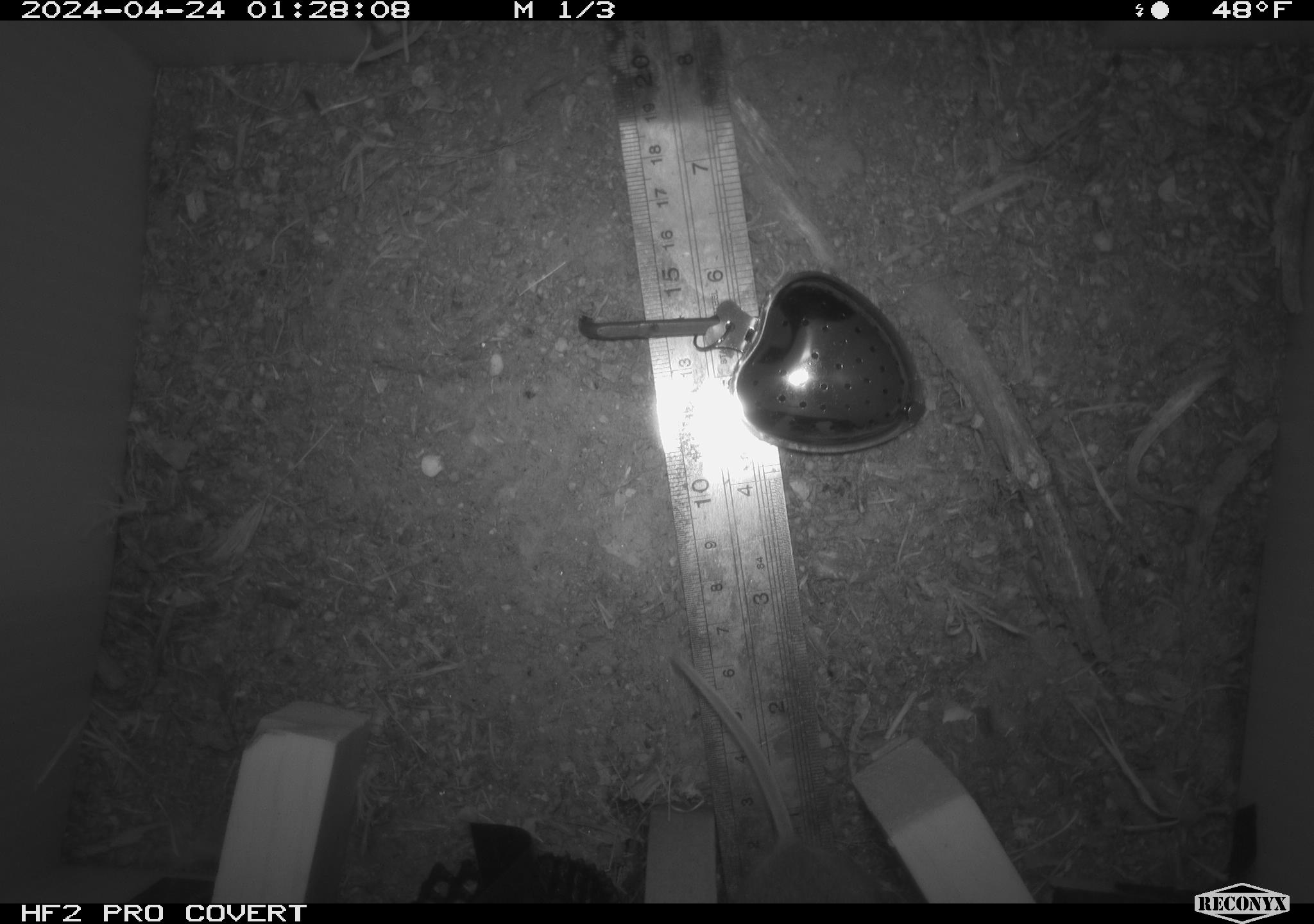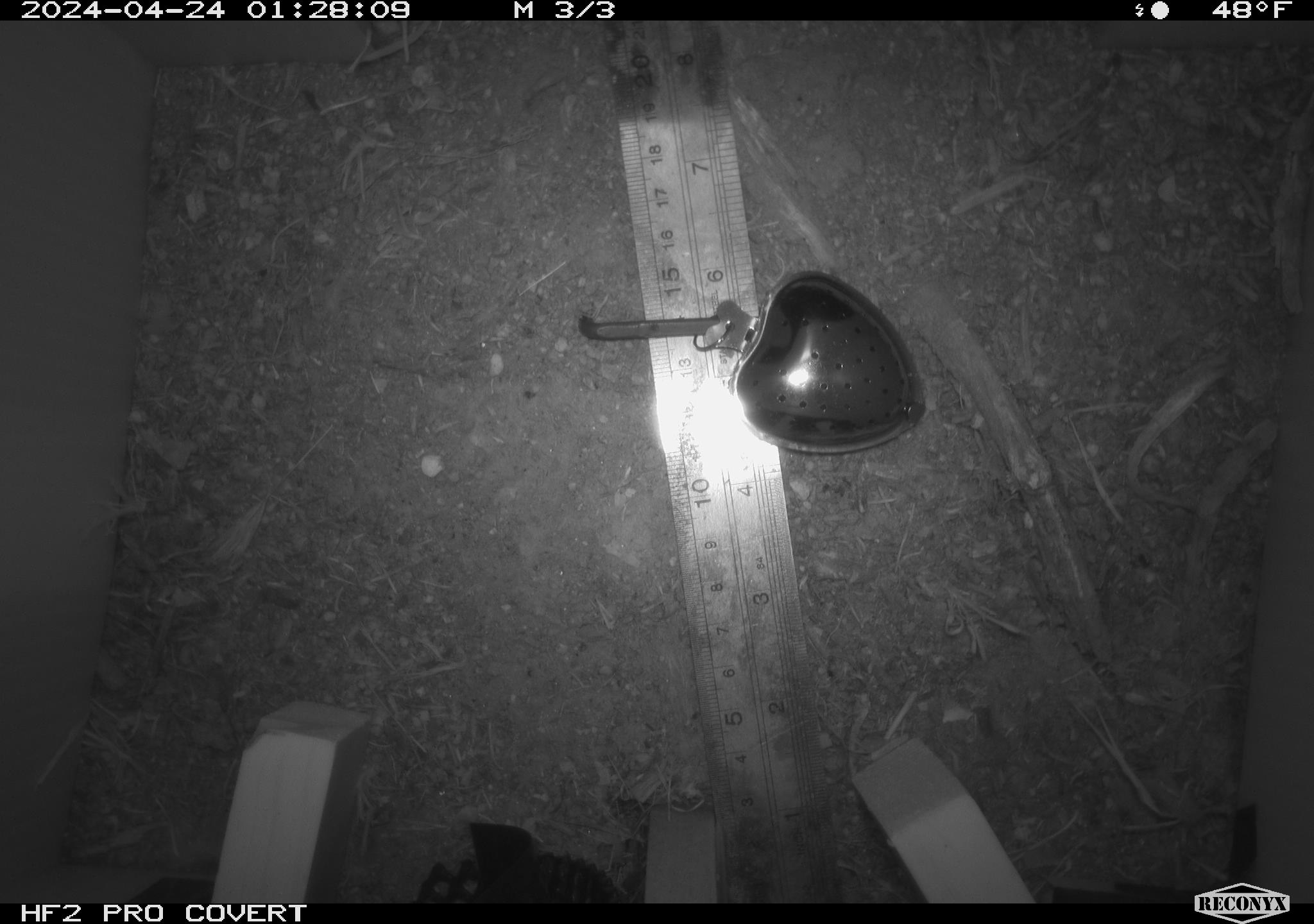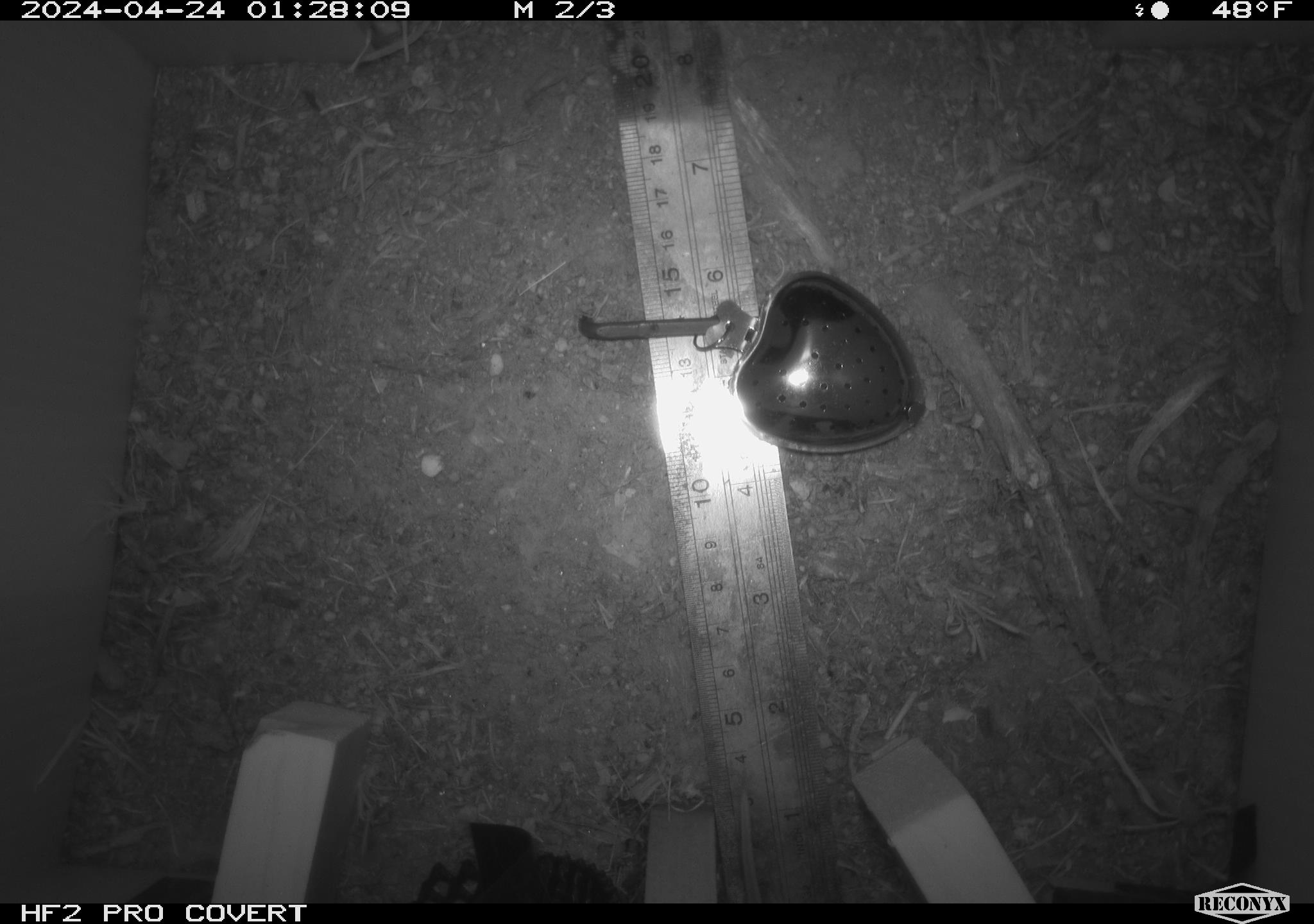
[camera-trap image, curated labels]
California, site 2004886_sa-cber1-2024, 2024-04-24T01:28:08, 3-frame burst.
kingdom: Animalia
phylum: Chordata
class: Mammalia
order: Rodentia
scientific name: Rodentia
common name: mouse species